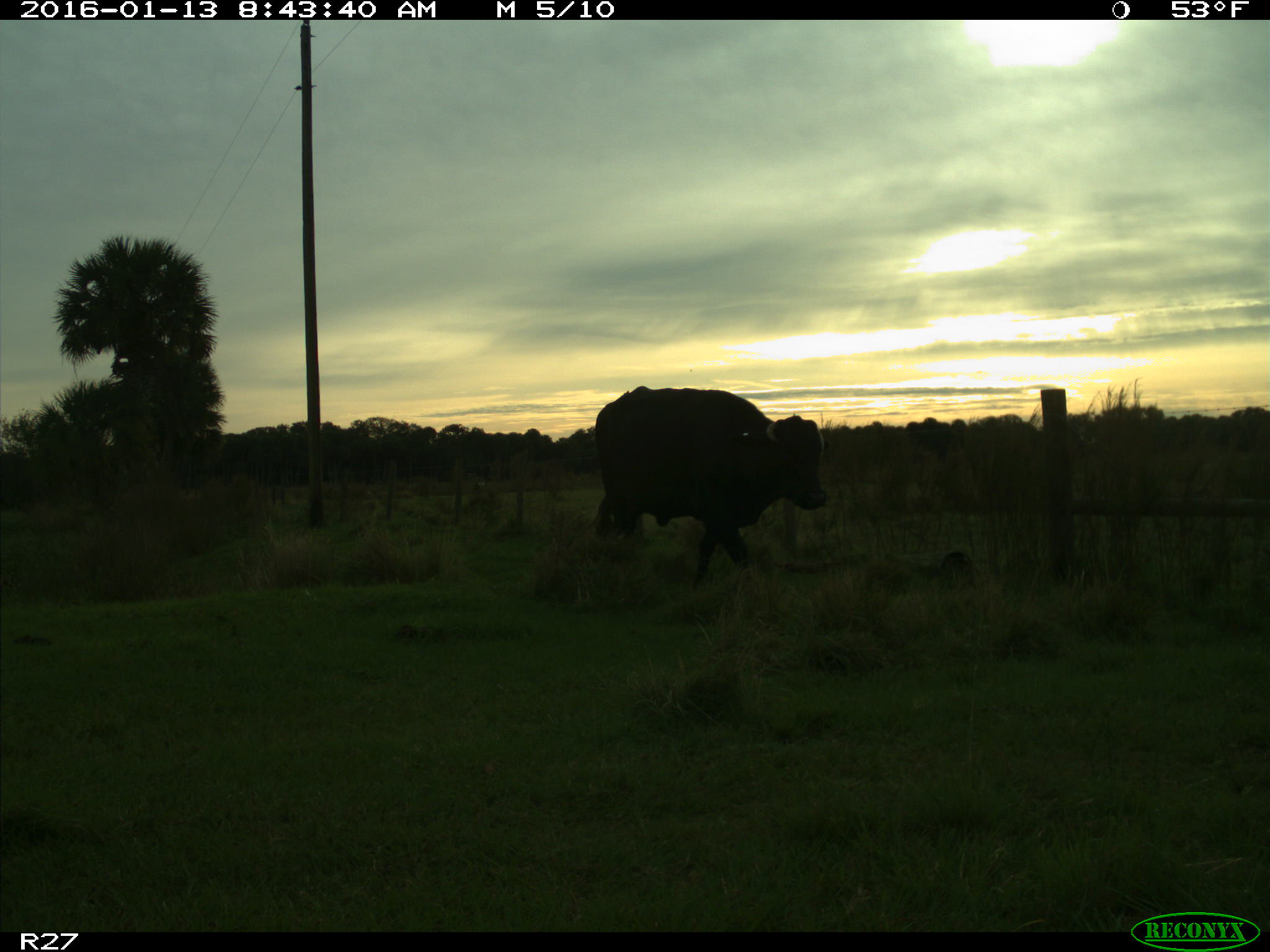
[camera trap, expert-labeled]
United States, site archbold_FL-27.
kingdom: Animalia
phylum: Chordata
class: Mammalia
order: Artiodactyla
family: Bovidae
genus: Bos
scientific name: Bos taurus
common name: domestic cow